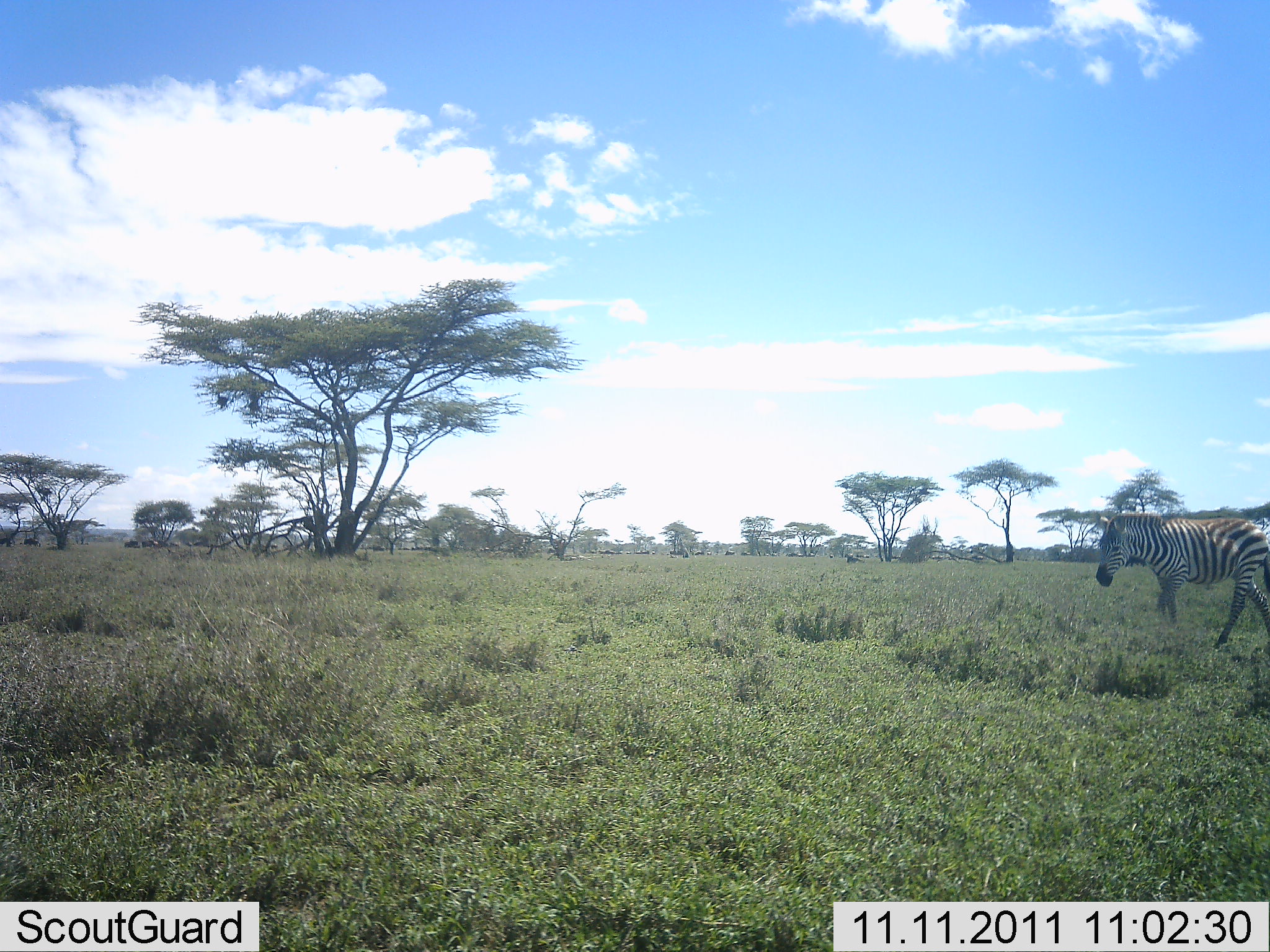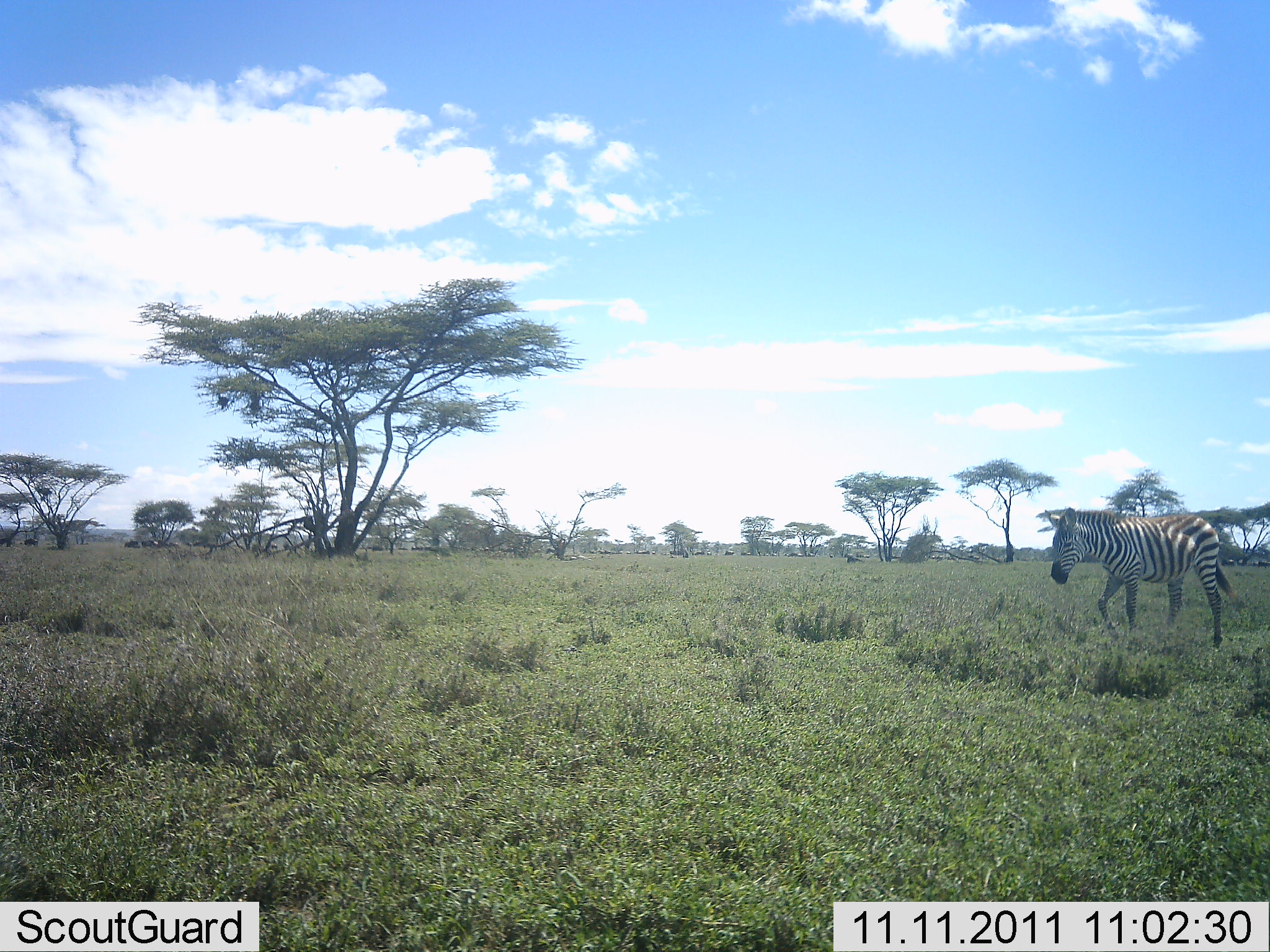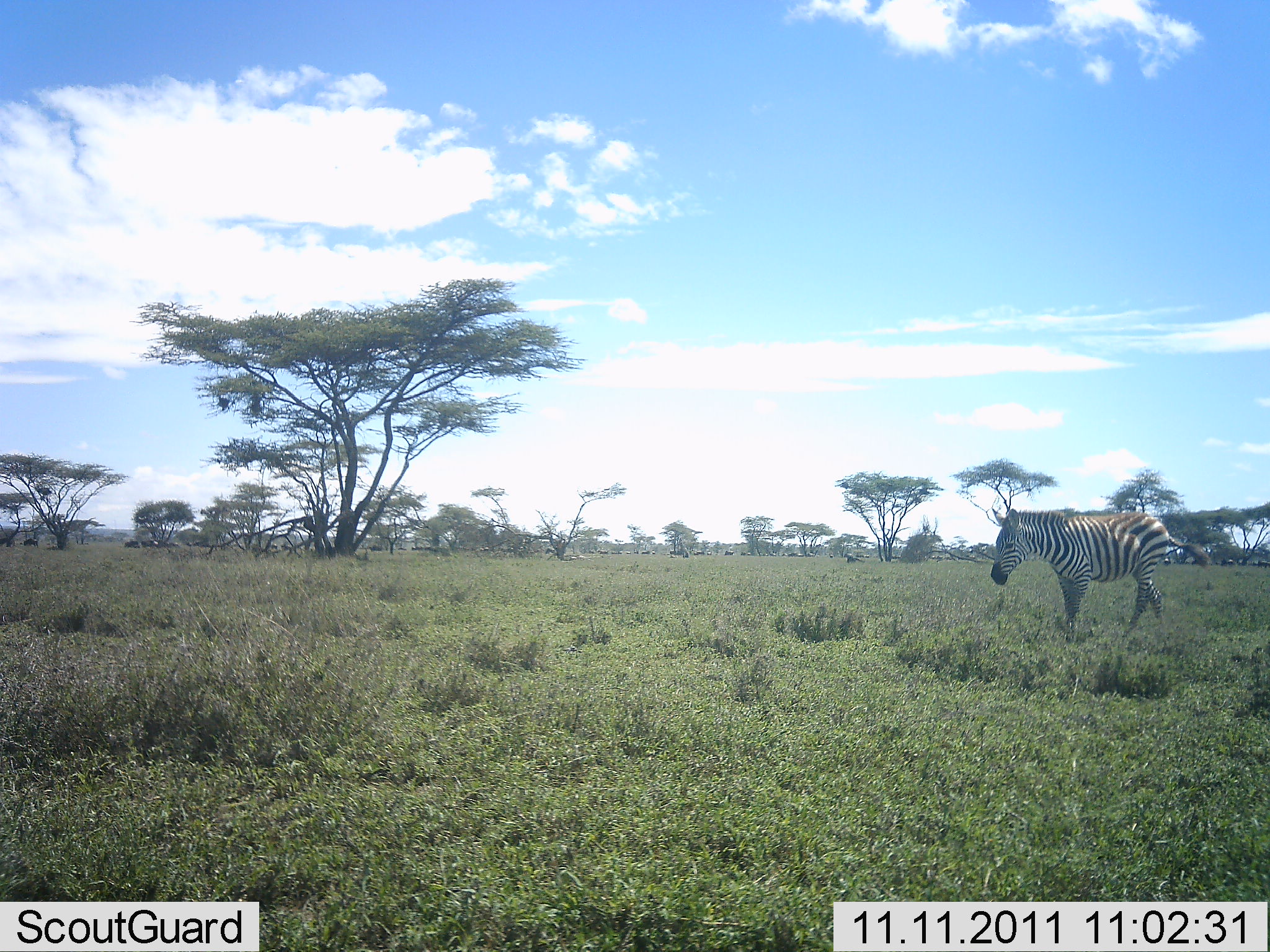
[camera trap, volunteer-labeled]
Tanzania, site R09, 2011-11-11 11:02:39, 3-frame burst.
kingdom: Animalia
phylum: Chordata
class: Mammalia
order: Perissodactyla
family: Equidae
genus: Equus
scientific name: Equus quagga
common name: plains zebra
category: zebra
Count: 1.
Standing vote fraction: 20%.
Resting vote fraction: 0%.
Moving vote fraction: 80%.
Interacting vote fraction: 0%.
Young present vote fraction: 0%.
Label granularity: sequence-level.